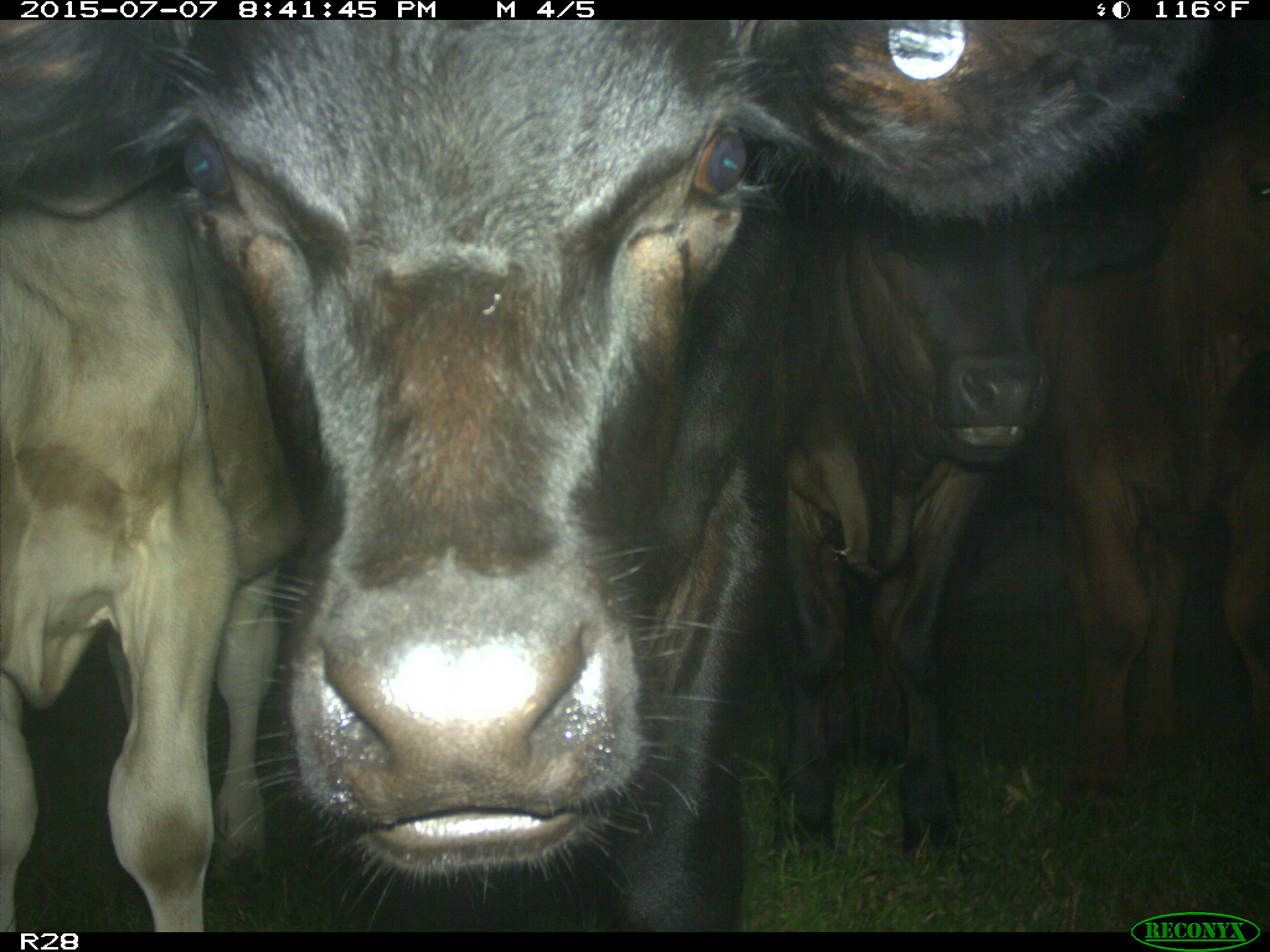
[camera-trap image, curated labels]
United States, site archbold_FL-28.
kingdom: Animalia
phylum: Chordata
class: Mammalia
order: Artiodactyla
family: Bovidae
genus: Bos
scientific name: Bos taurus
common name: domestic cow